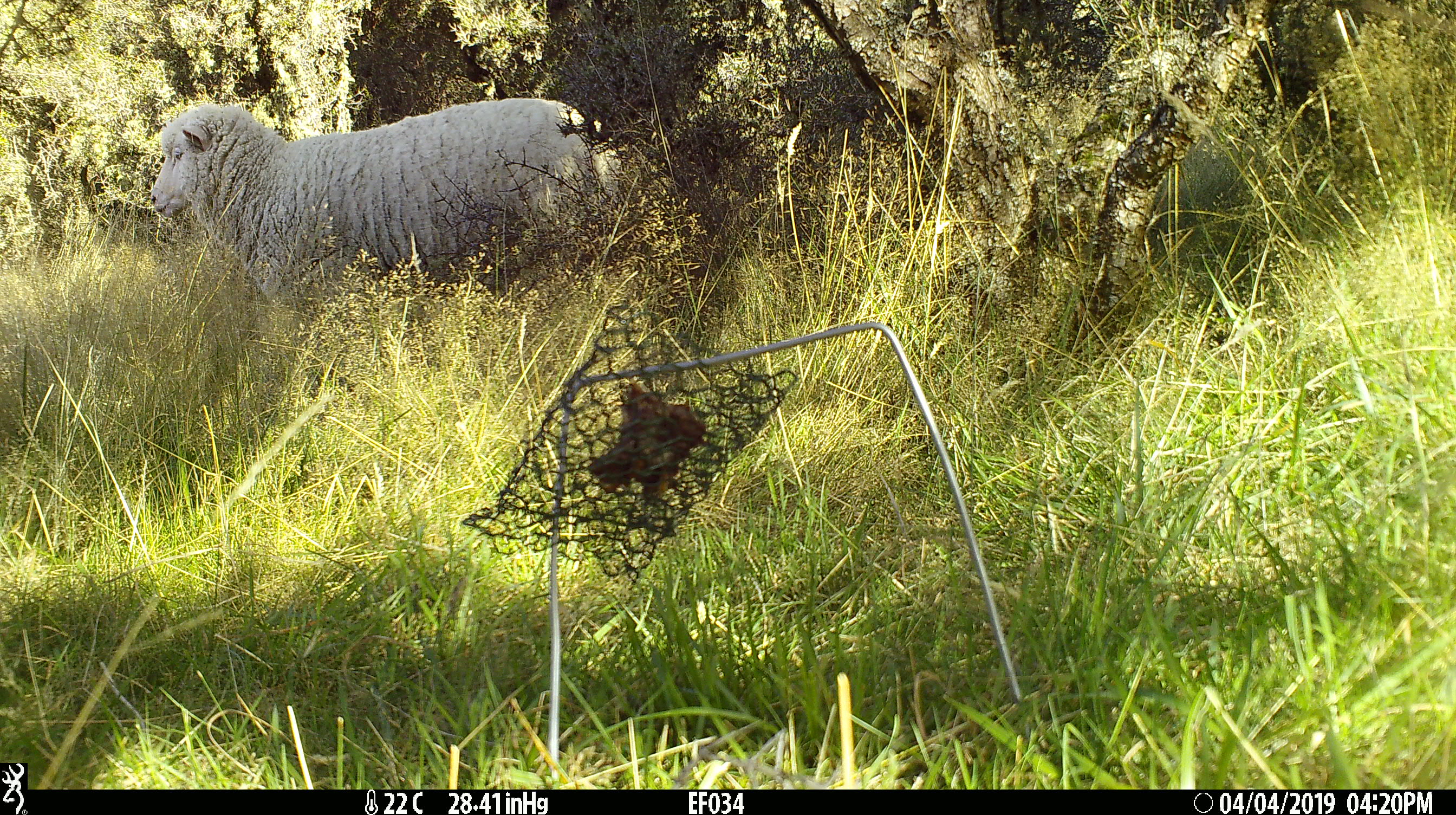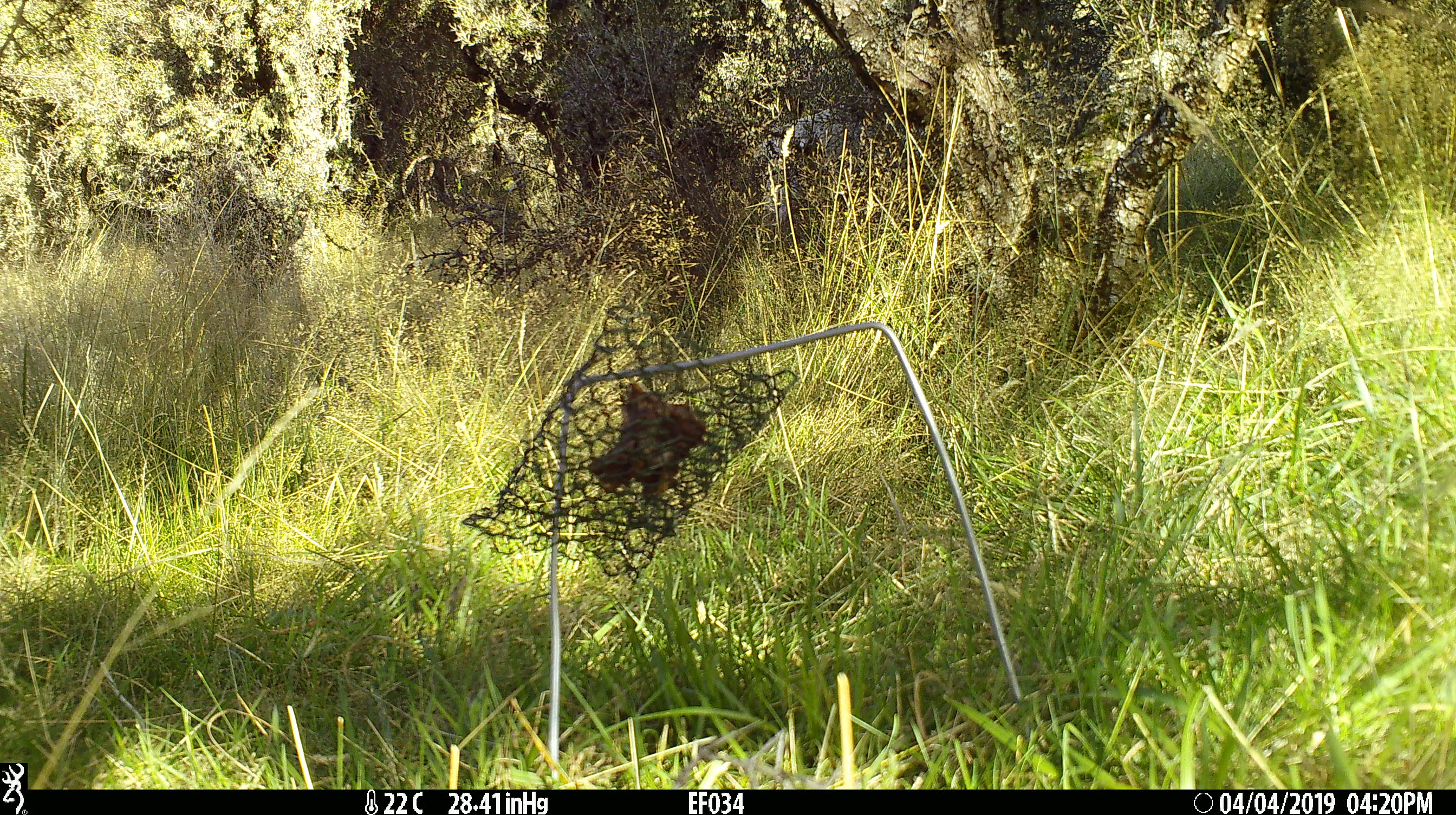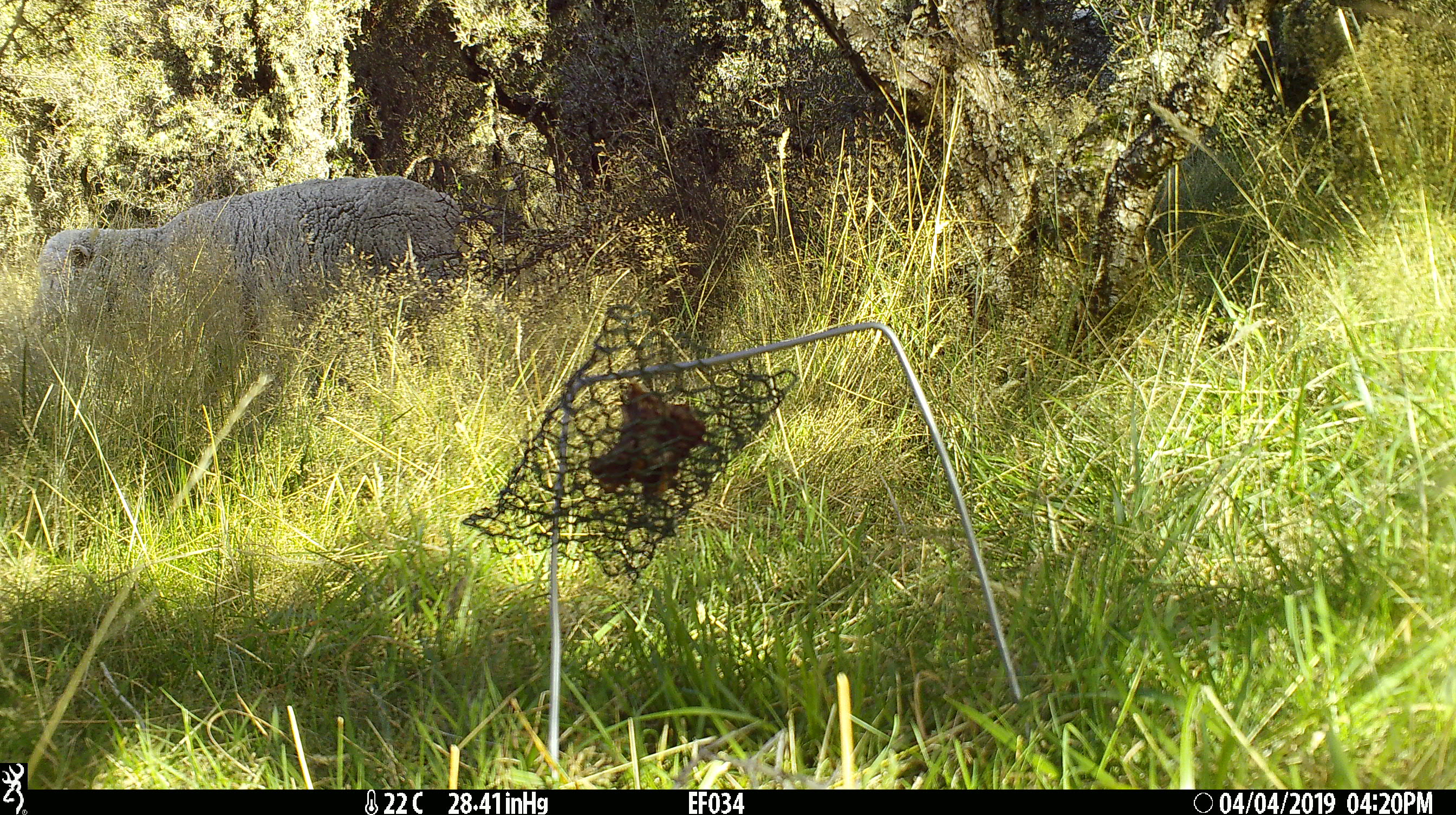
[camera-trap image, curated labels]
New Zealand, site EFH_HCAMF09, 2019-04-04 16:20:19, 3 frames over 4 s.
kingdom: Animalia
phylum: Chordata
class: Mammalia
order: Artiodactyla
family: Bovidae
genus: Ovis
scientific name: Ovis aries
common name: domestic sheep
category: sheep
Sheep (domestic sheep) (Ovis aries).